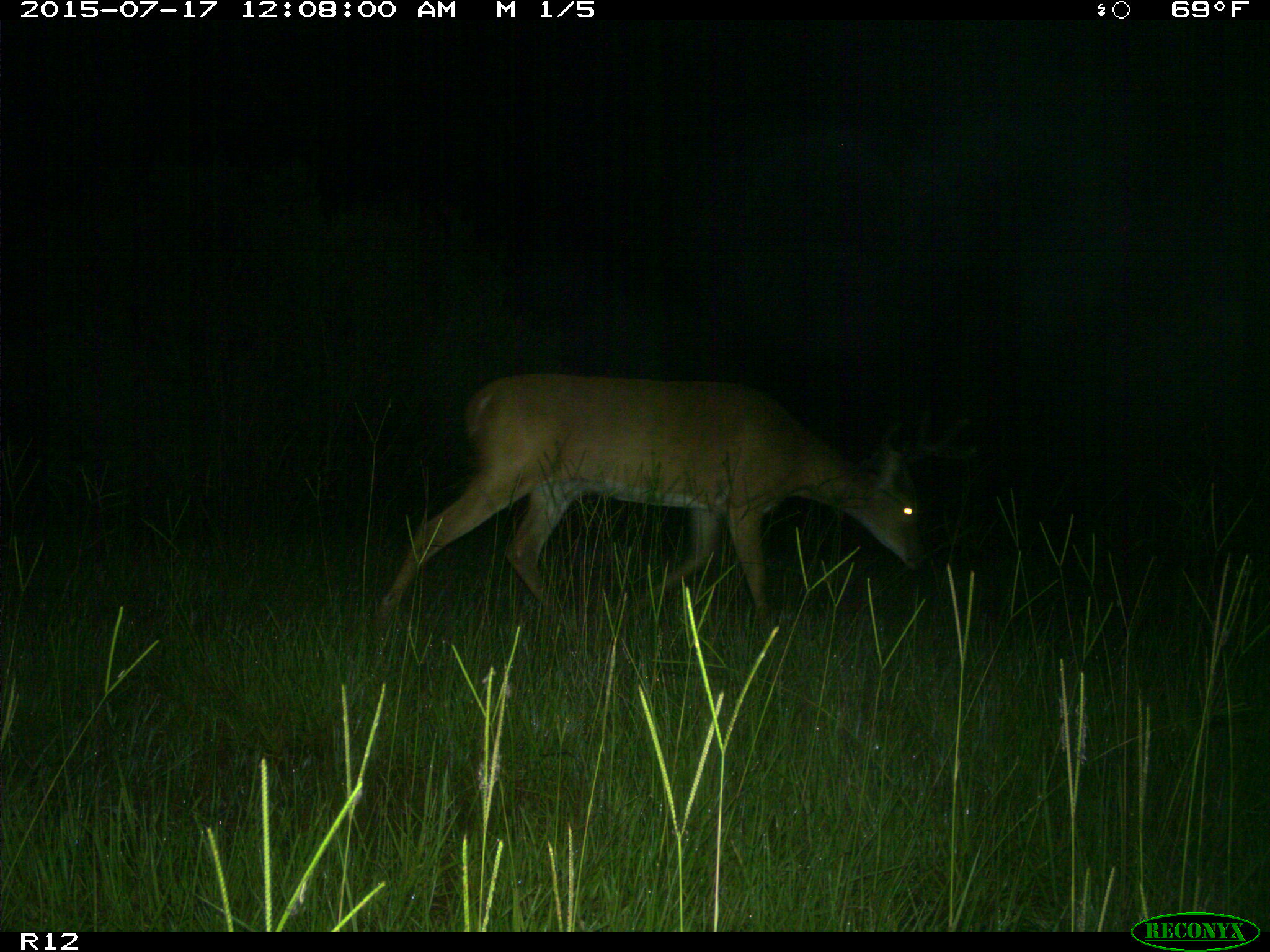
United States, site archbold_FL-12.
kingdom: Animalia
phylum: Chordata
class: Mammalia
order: Artiodactyla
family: Cervidae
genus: Odocoileus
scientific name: Odocoileus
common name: deer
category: unidentified deer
Unidentified deer (deer) (Odocoileus).